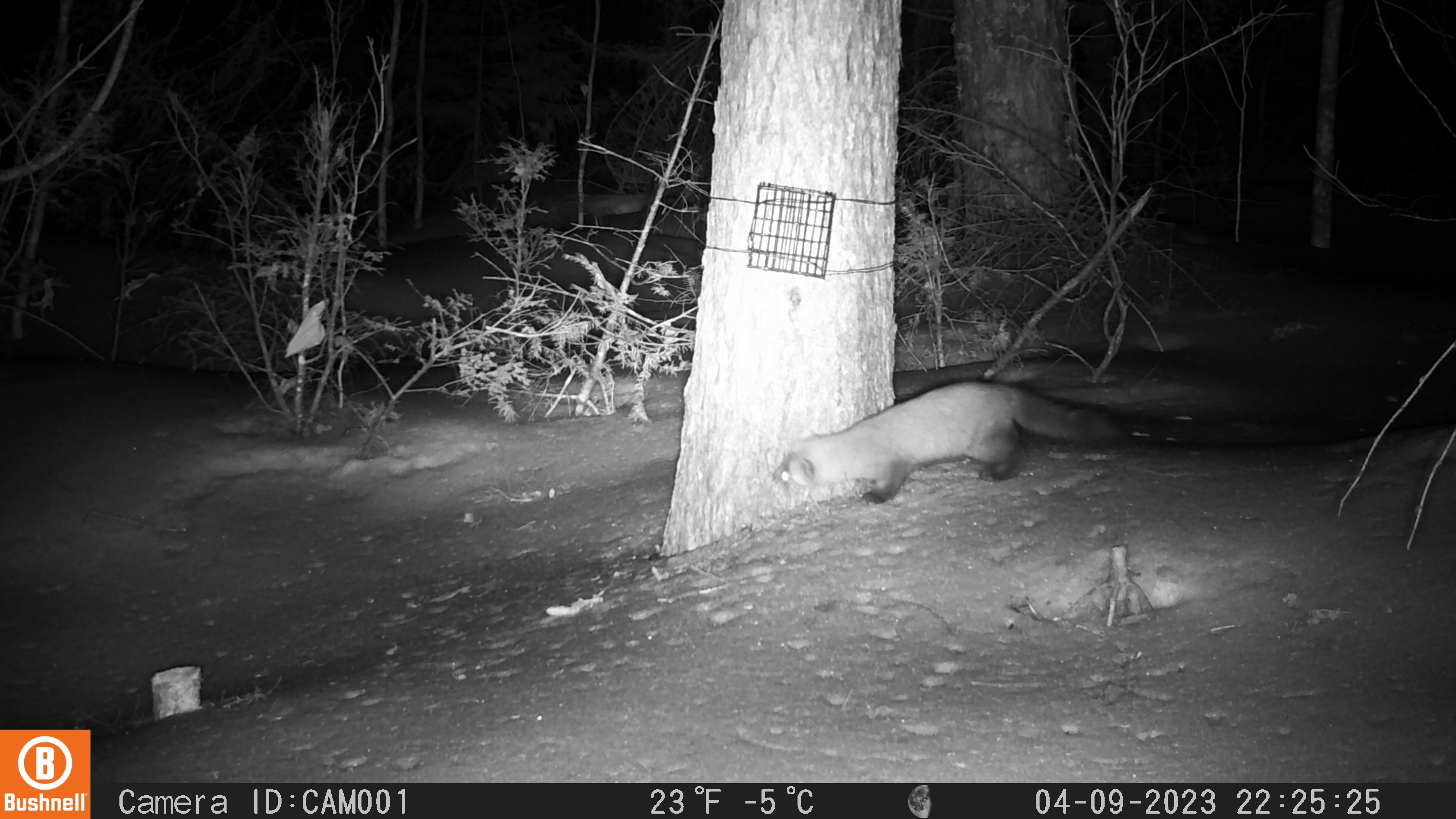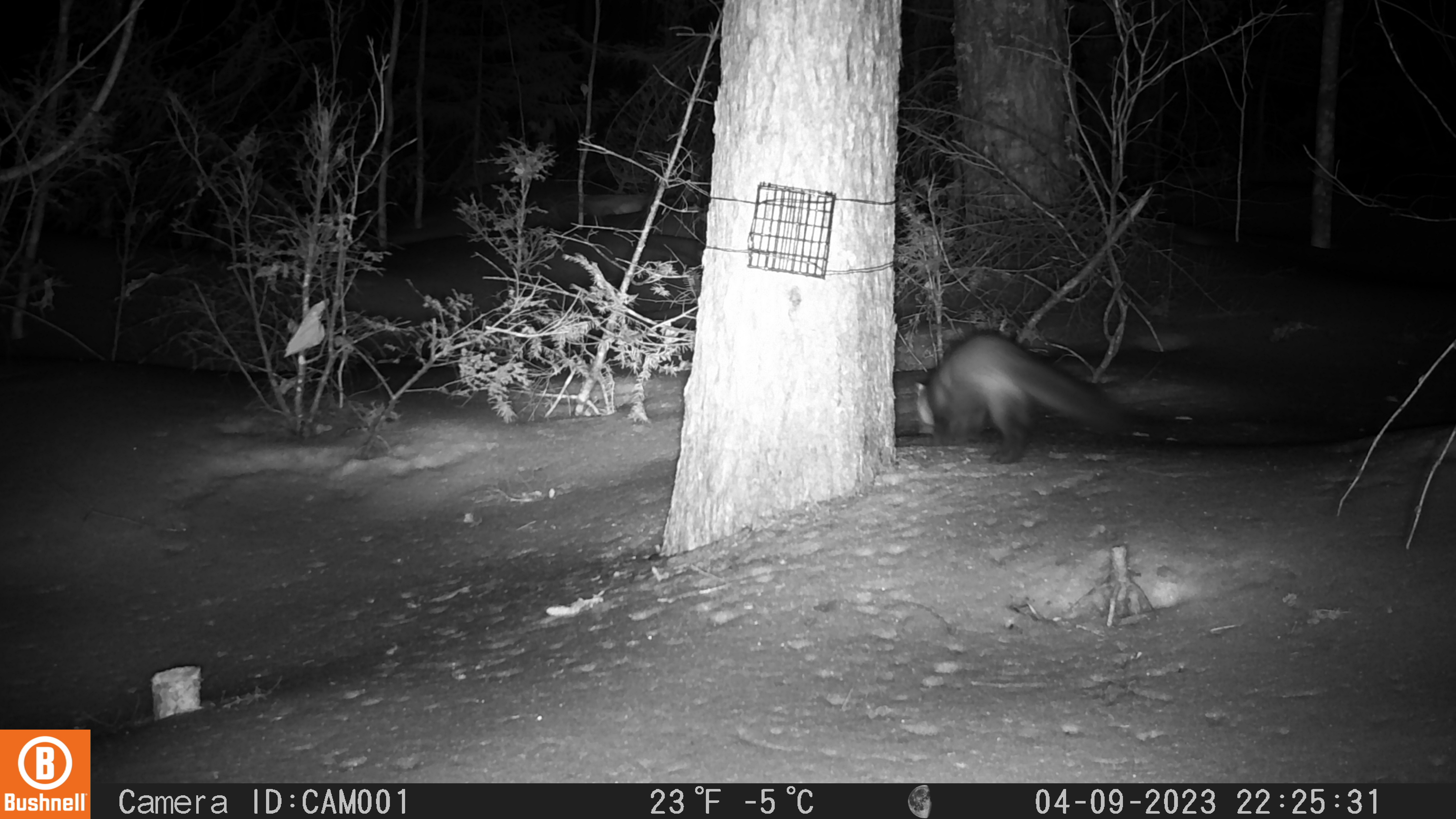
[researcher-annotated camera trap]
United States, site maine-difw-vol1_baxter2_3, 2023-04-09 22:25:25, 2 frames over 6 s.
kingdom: Animalia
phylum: Chordata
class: Mammalia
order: Carnivora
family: Mustelidae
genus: Martes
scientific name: Martes americana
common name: american marten